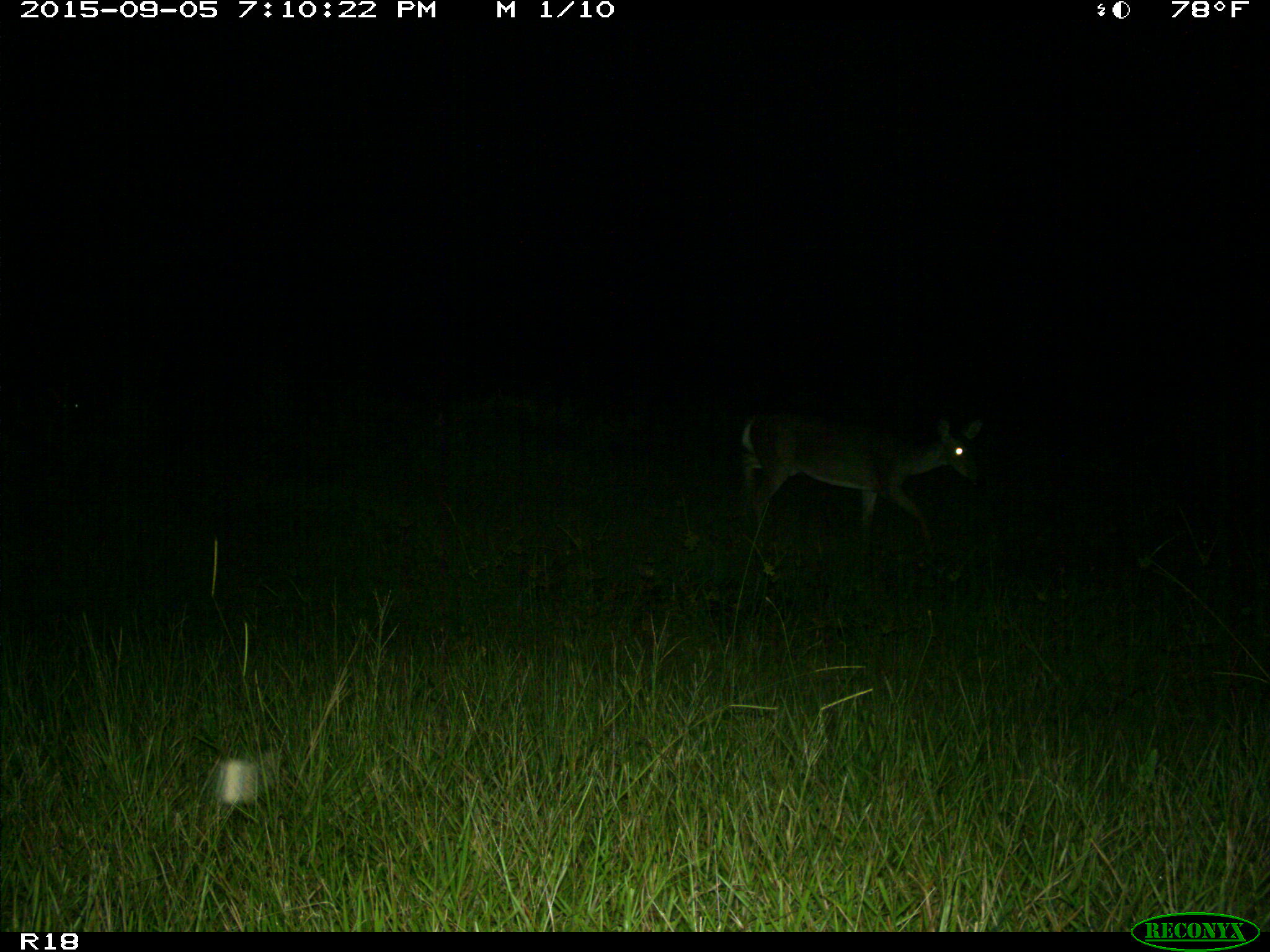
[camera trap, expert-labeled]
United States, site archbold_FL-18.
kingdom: Animalia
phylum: Chordata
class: Mammalia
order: Artiodactyla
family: Cervidae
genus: Odocoileus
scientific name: Odocoileus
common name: deer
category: unidentified deer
Unidentified deer (deer) (Odocoileus).